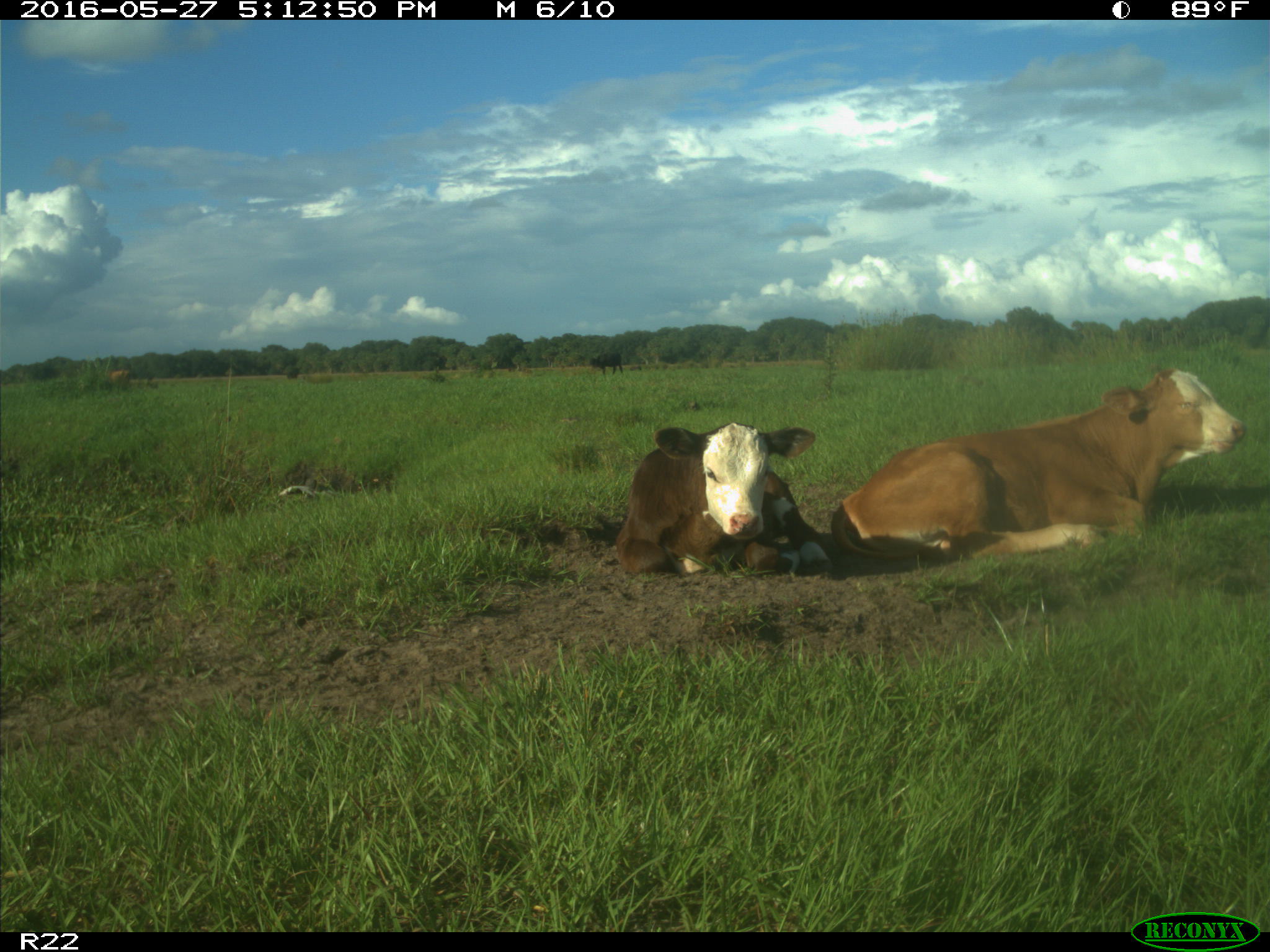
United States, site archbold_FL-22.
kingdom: Animalia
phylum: Chordata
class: Mammalia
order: Artiodactyla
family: Bovidae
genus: Bos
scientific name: Bos taurus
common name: domestic cow